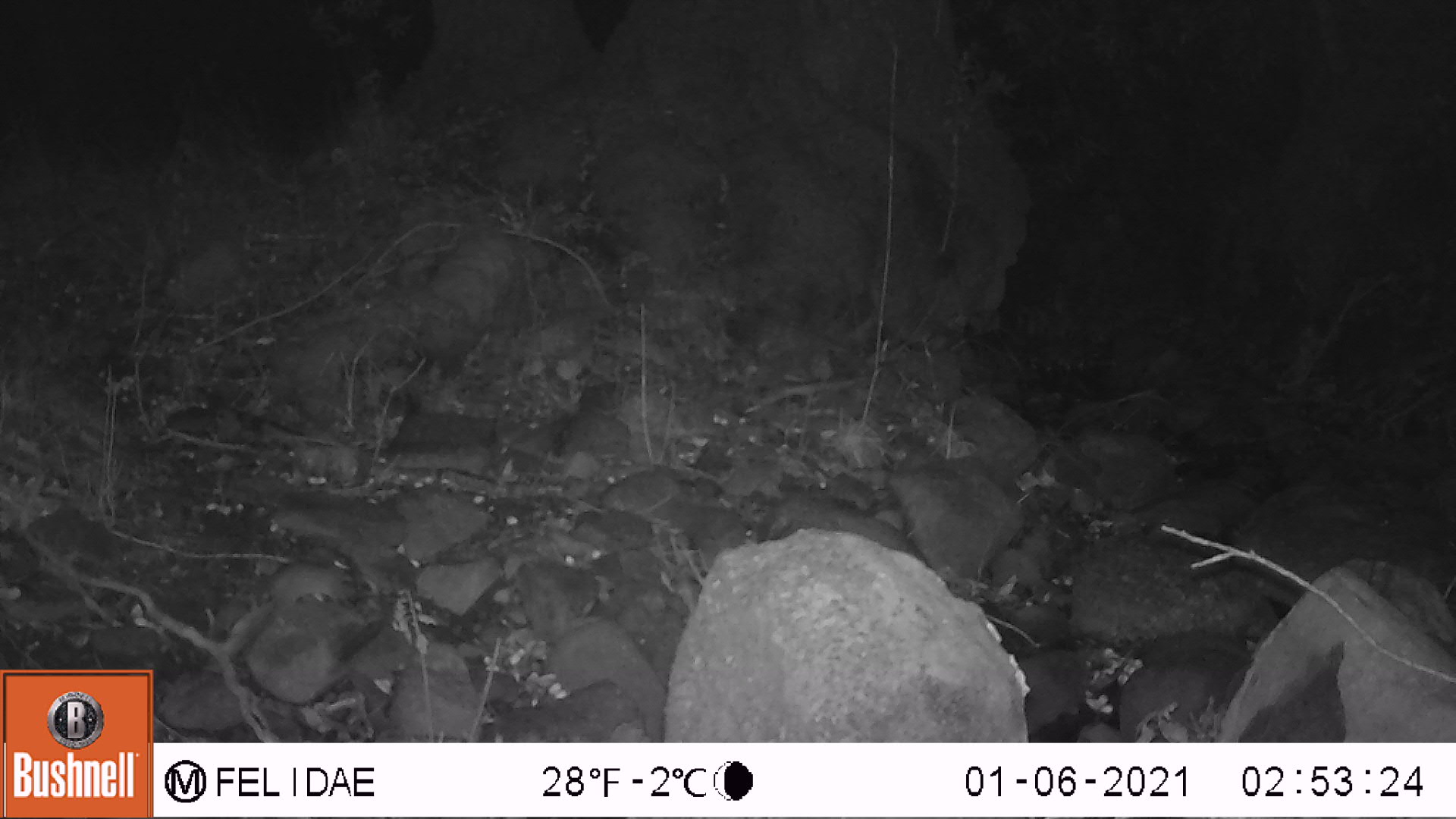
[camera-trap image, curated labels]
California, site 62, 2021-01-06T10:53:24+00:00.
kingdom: Animalia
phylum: Chordata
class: Mammalia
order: Rodentia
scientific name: Rodentia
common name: mouse or rat